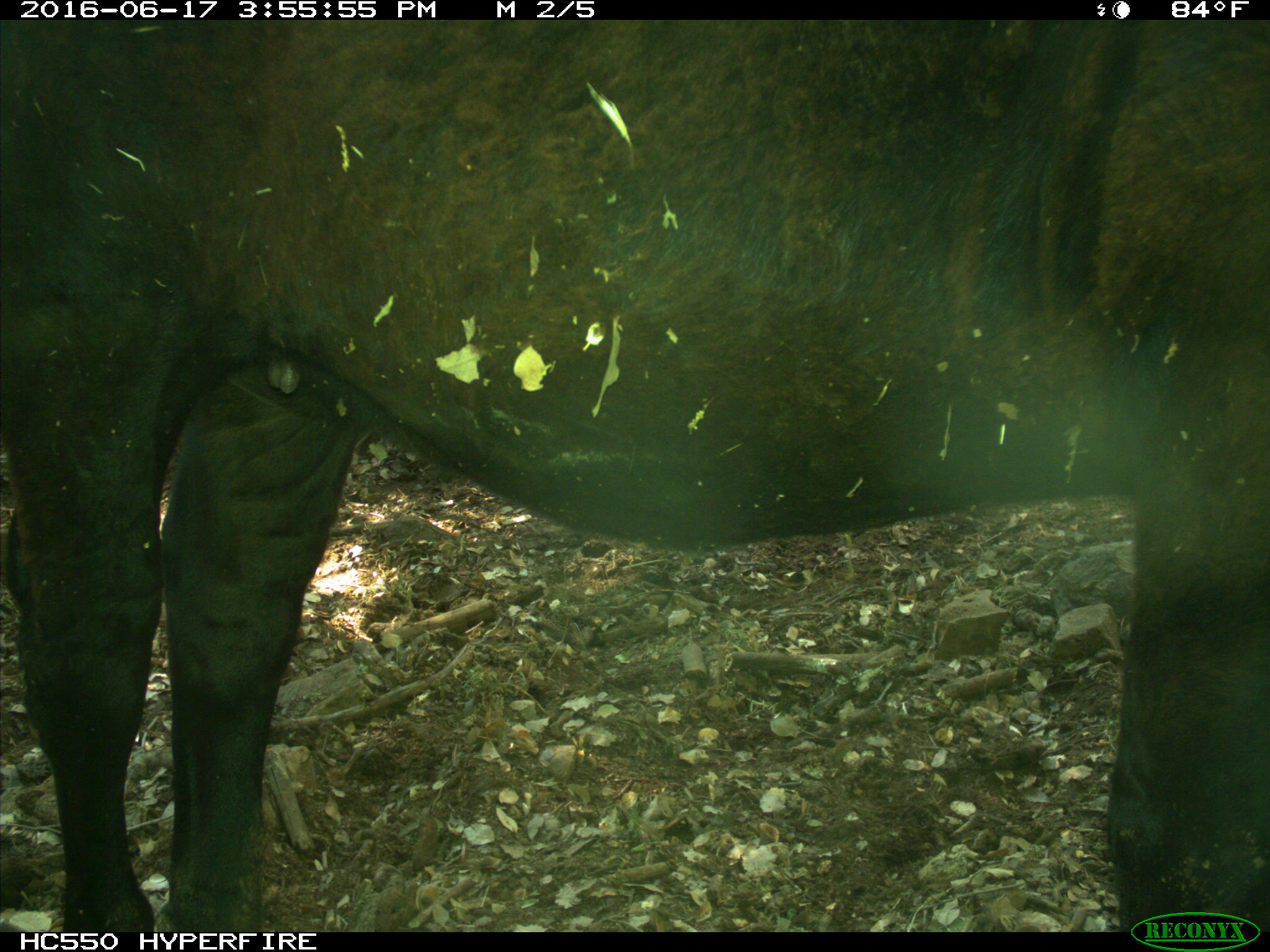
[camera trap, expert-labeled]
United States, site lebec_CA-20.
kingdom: Animalia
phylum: Chordata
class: Mammalia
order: Artiodactyla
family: Bovidae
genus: Bos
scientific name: Bos taurus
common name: domestic cow